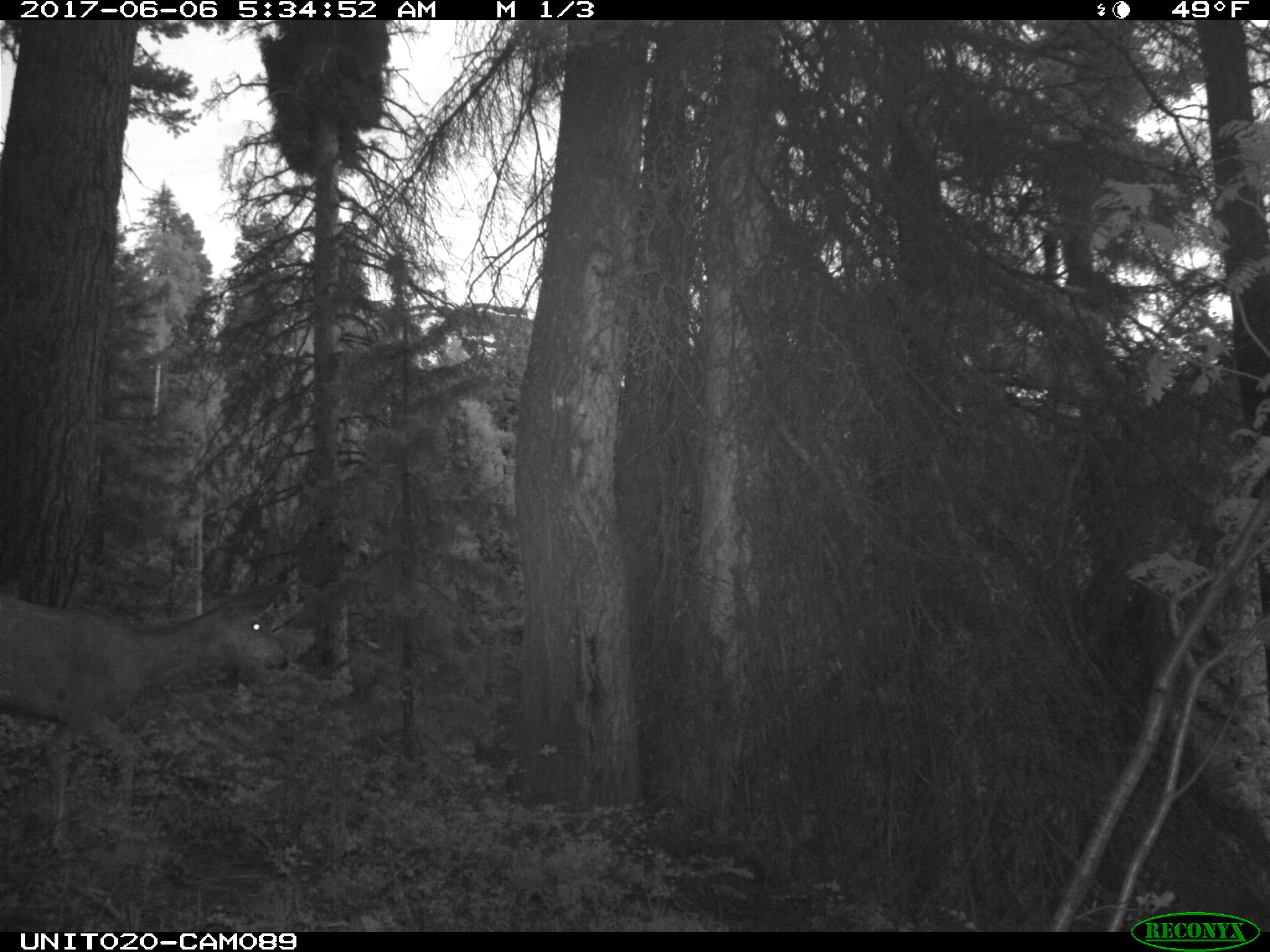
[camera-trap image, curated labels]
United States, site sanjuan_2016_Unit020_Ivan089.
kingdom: Animalia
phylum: Chordata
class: Mammalia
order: Artiodactyla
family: Cervidae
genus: Odocoileus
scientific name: Odocoileus hemionus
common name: mule deer